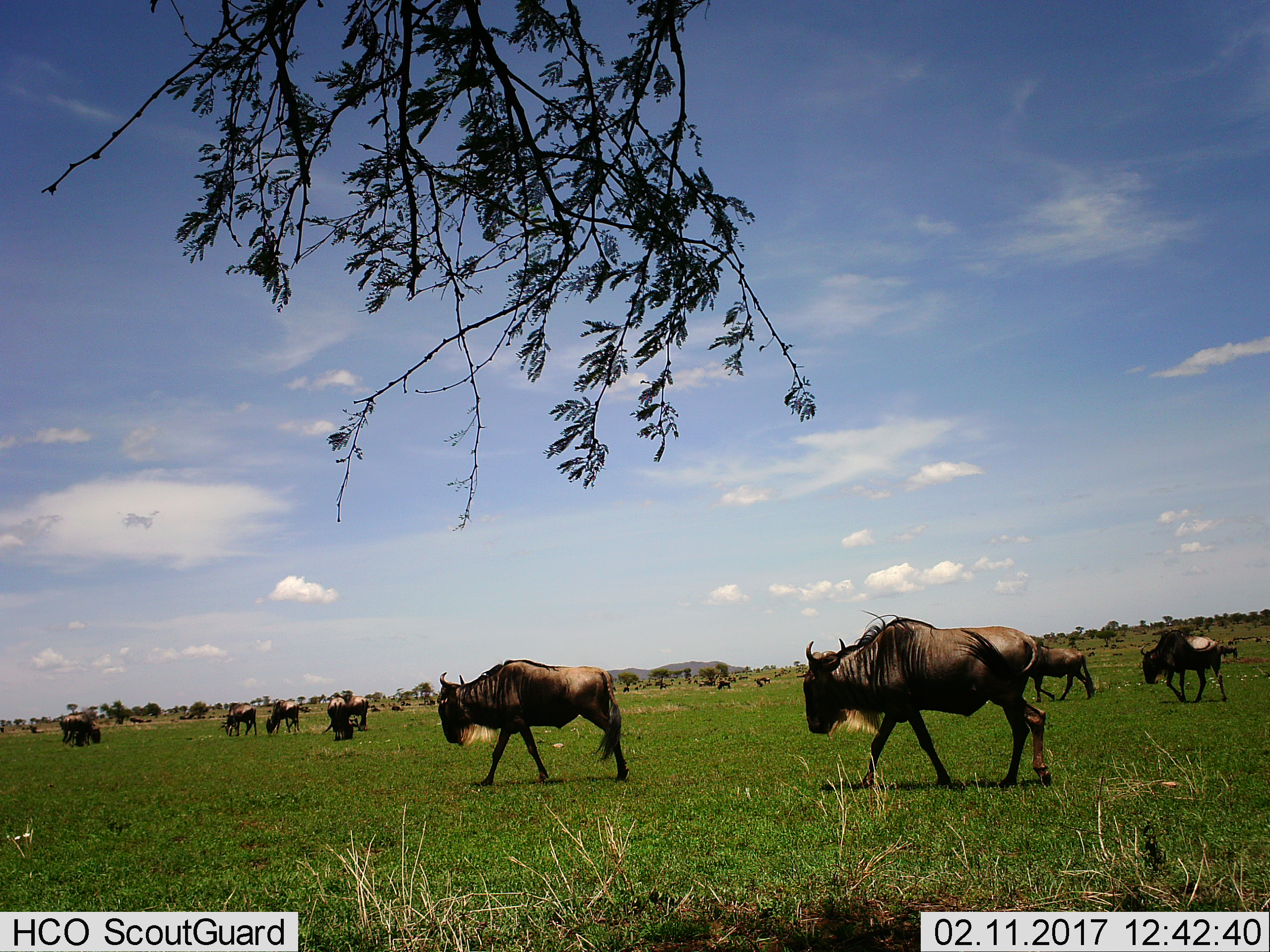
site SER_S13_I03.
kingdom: Animalia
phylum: Chordata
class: Mammalia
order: Artiodactyla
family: Bovidae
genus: Connochaetes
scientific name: Connochaetes taurinus taurinus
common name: blue wildebeest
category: wildebeestblue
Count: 11-50.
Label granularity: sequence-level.